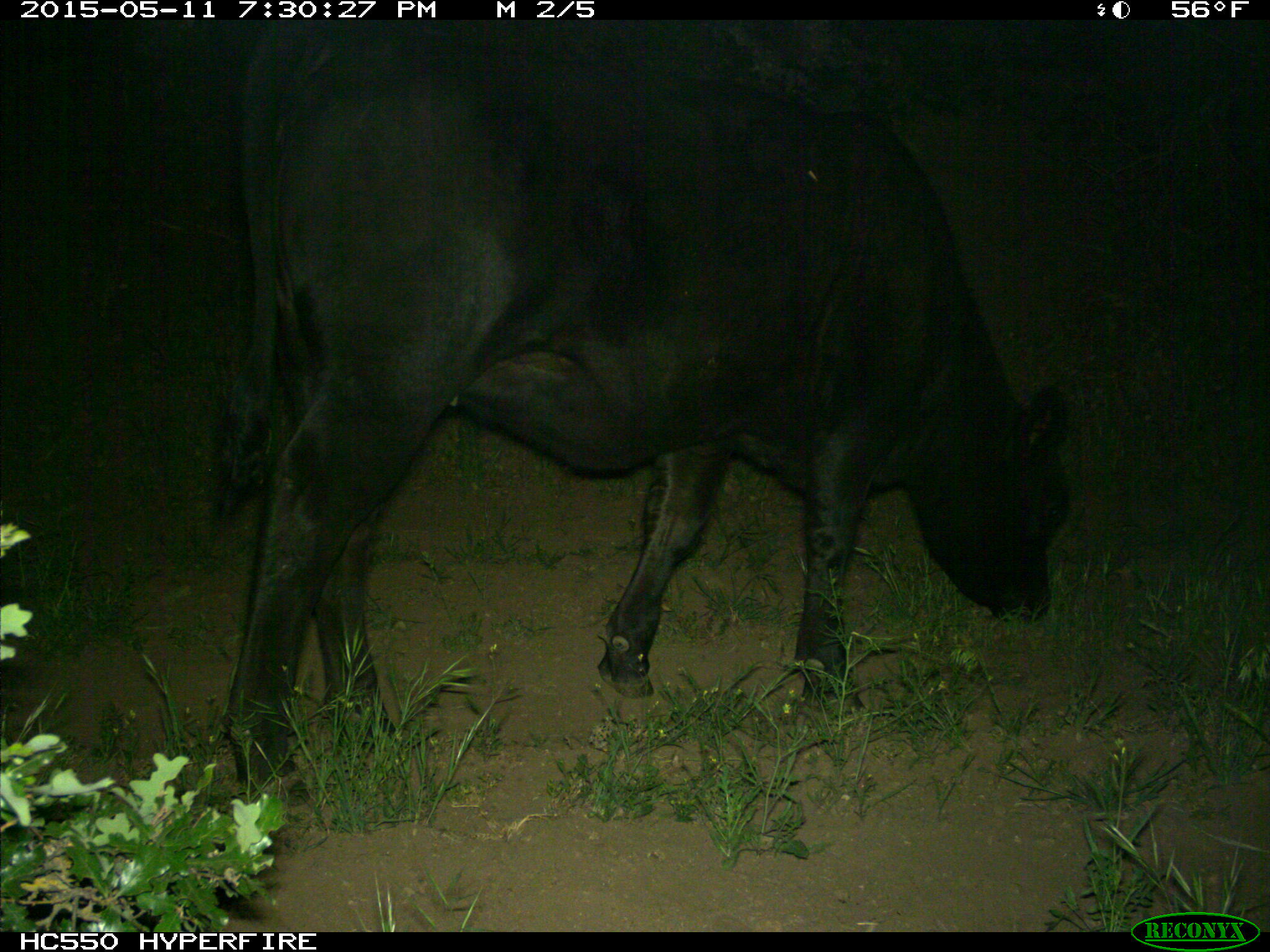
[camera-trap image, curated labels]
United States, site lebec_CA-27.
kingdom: Animalia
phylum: Chordata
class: Mammalia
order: Artiodactyla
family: Bovidae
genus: Bos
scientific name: Bos taurus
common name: domestic cow